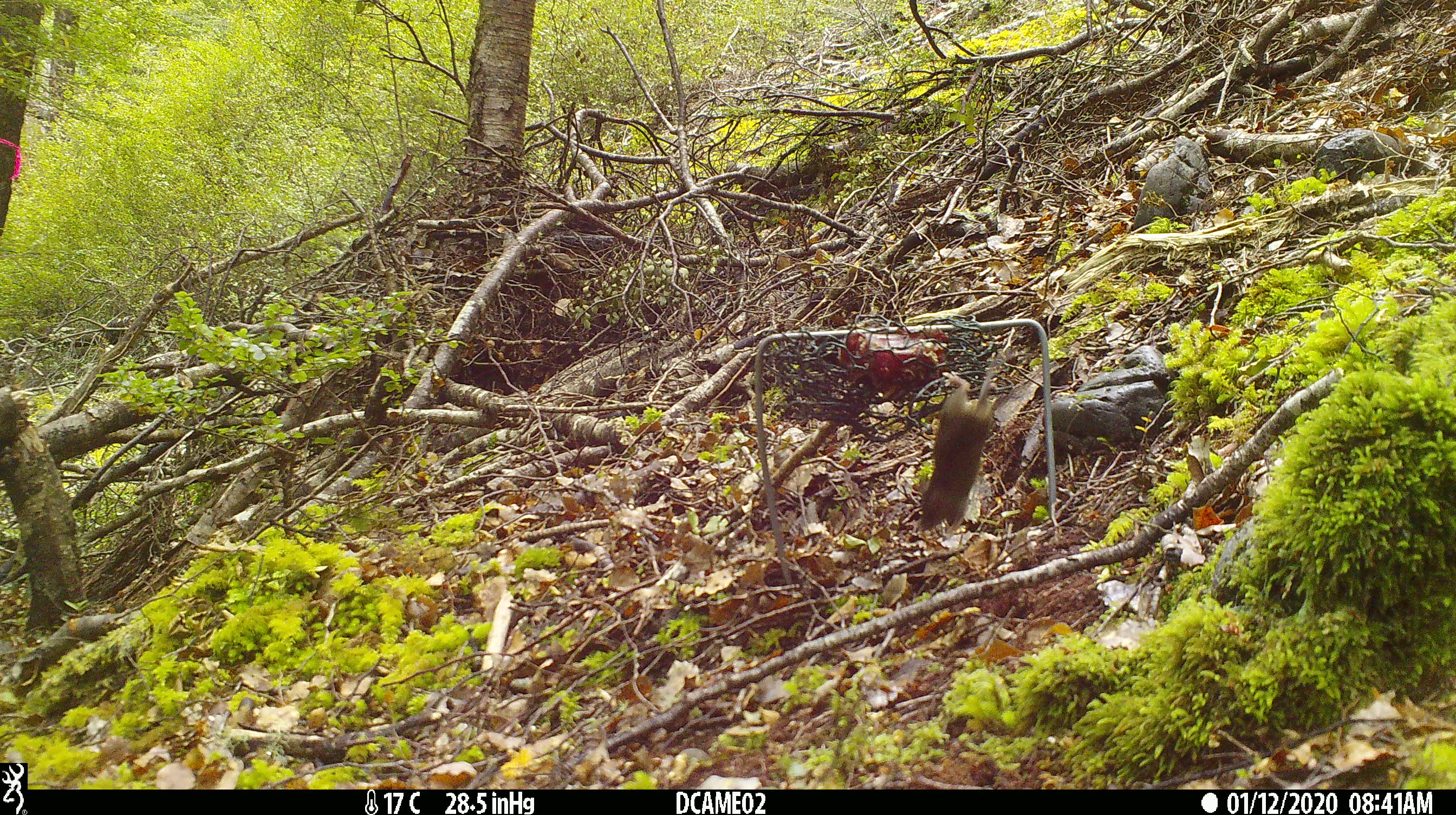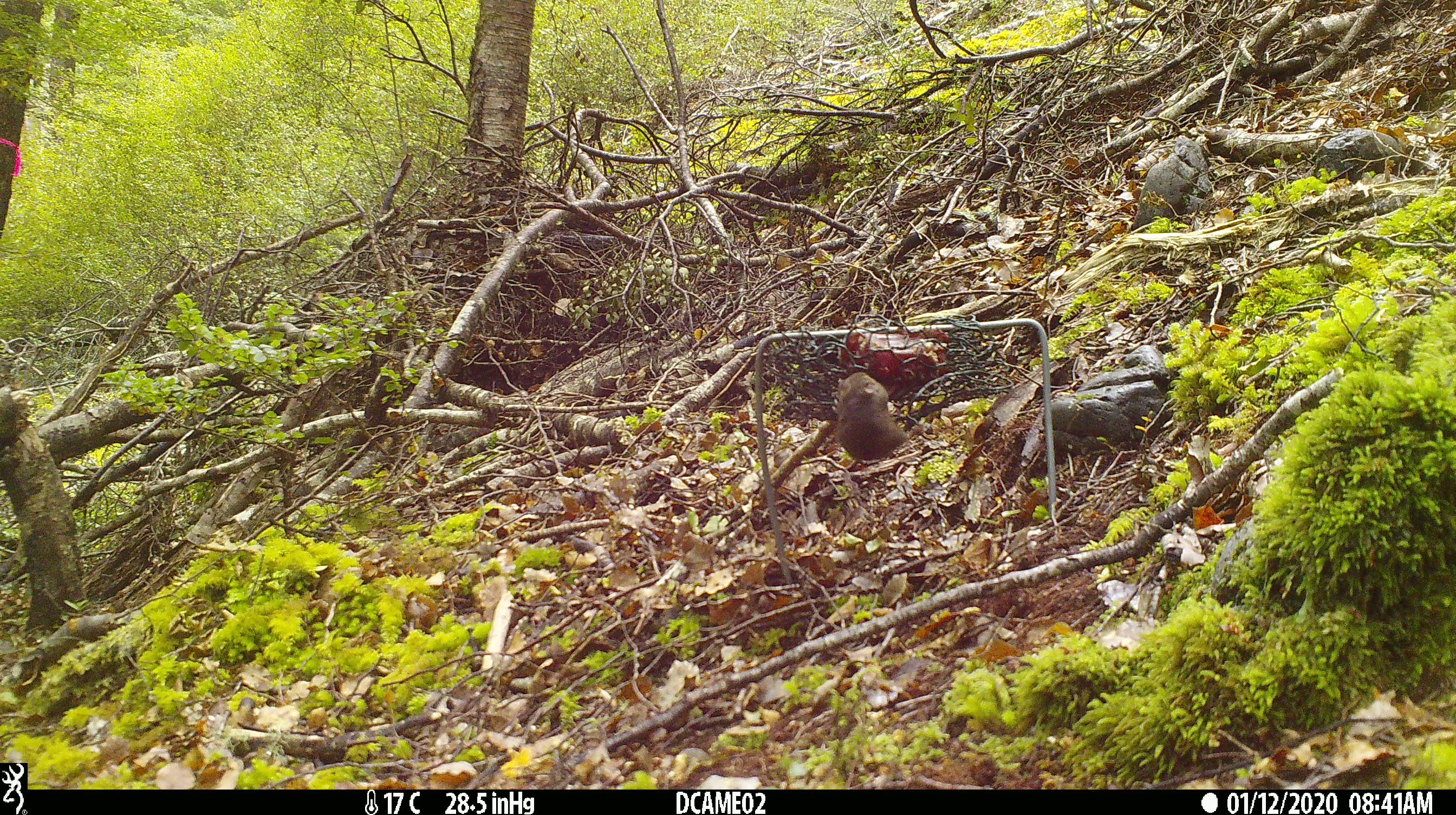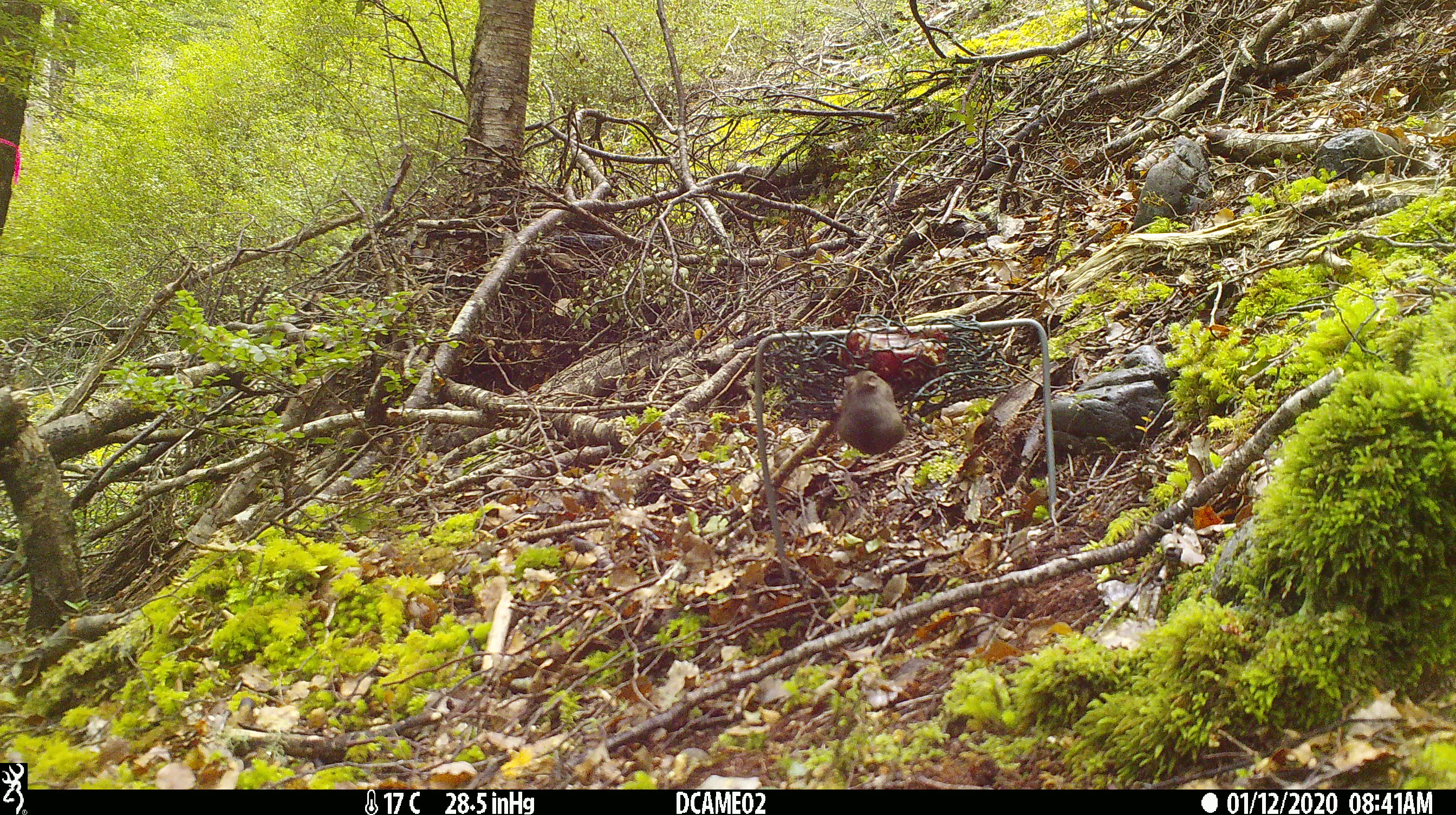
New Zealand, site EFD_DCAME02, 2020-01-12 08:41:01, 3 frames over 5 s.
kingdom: Animalia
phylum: Chordata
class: Mammalia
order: Rodentia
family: Muridae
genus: Mus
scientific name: Mus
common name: mouse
Mouse (Mus).